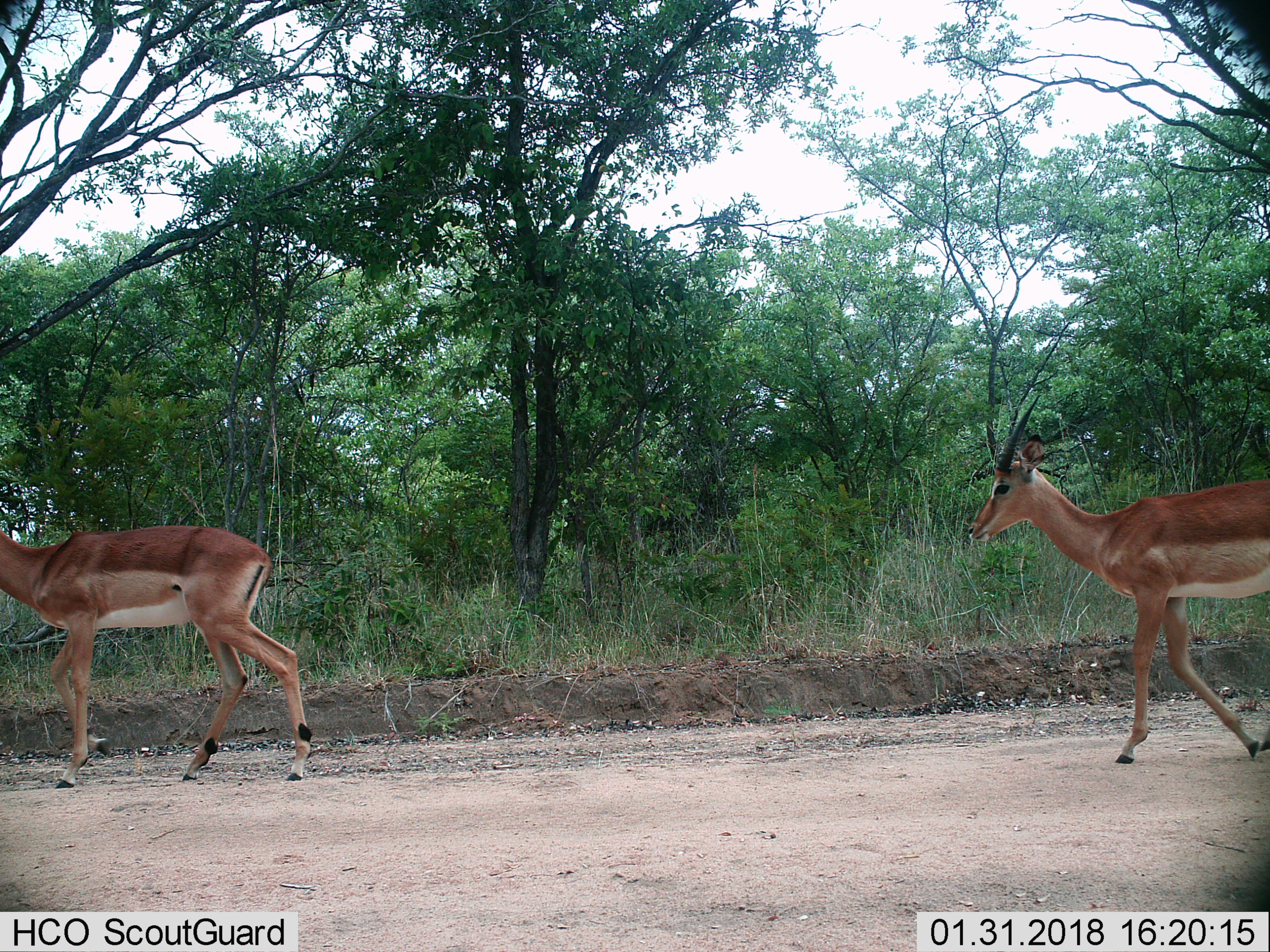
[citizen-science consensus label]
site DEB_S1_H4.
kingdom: Animalia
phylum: Chordata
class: Mammalia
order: Artiodactyla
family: Bovidae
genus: Aepyceros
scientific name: Aepyceros melampus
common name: impala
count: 2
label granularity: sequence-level